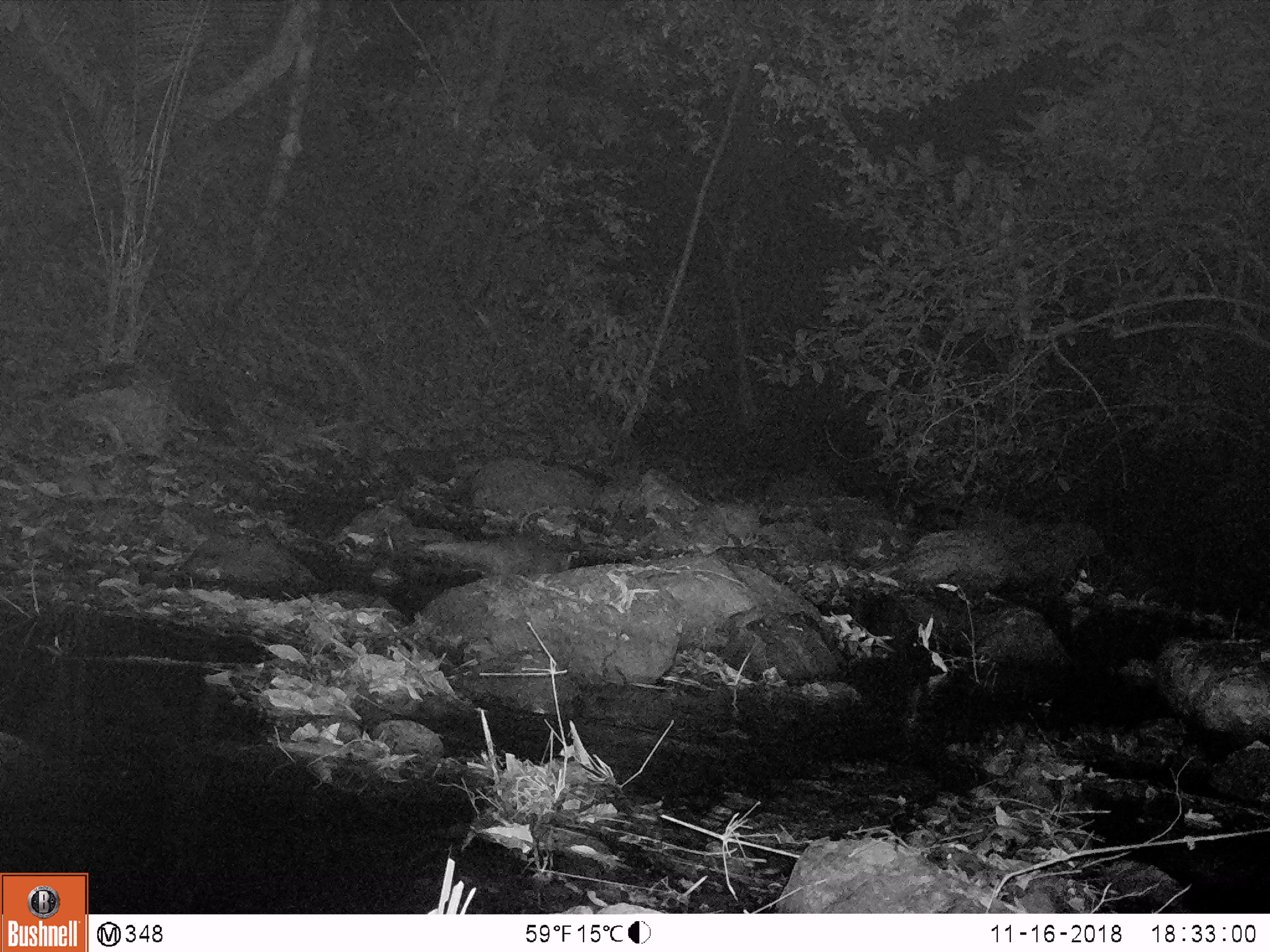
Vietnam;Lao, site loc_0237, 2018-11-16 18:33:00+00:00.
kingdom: Animalia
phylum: Chordata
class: Mammalia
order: Carnivora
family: Herpestidae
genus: Urva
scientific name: Urva urva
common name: crab-eating mongoose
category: crab eating mongoose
Crab eating mongoose (crab-eating mongoose) (Urva urva). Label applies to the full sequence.